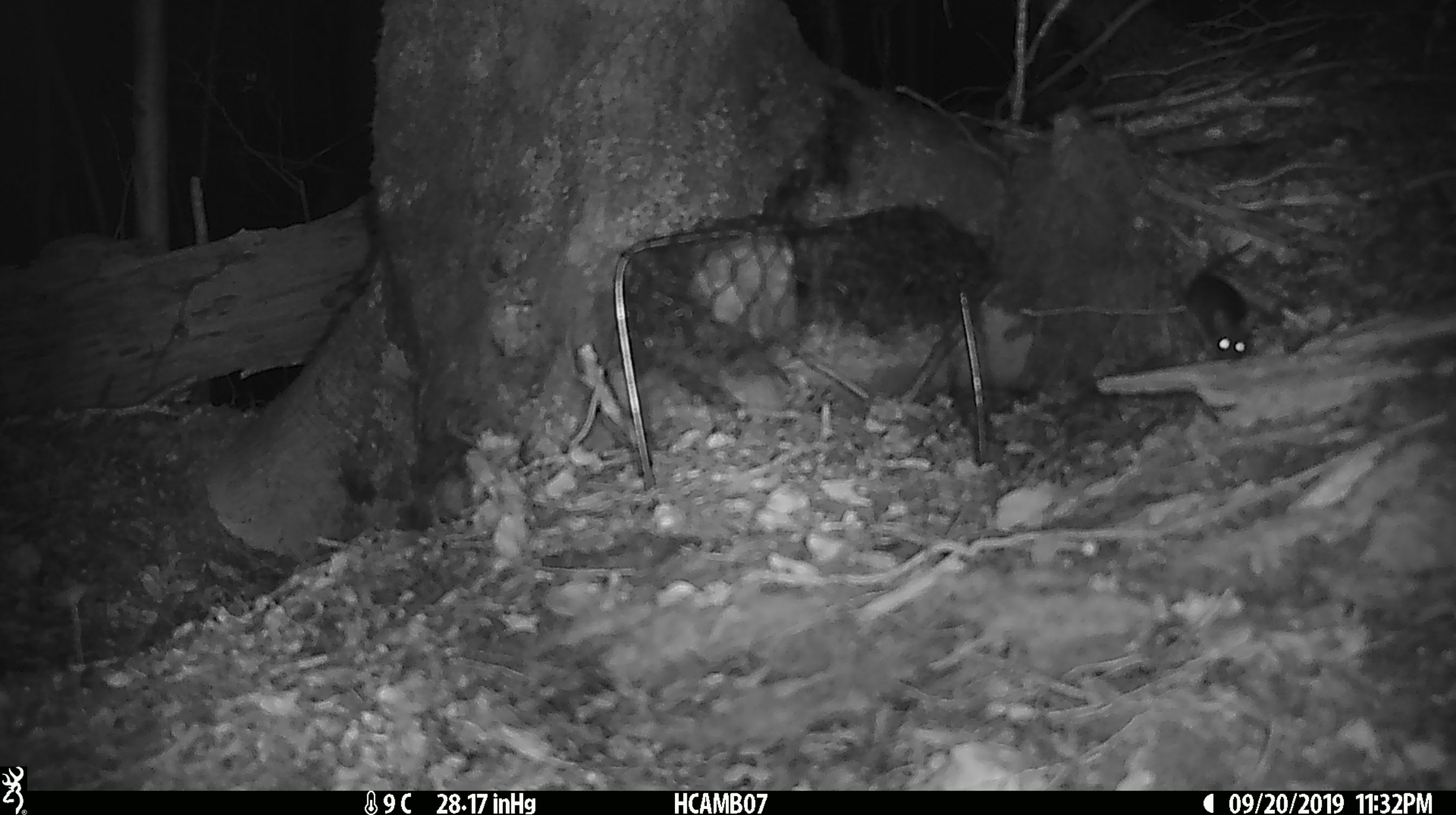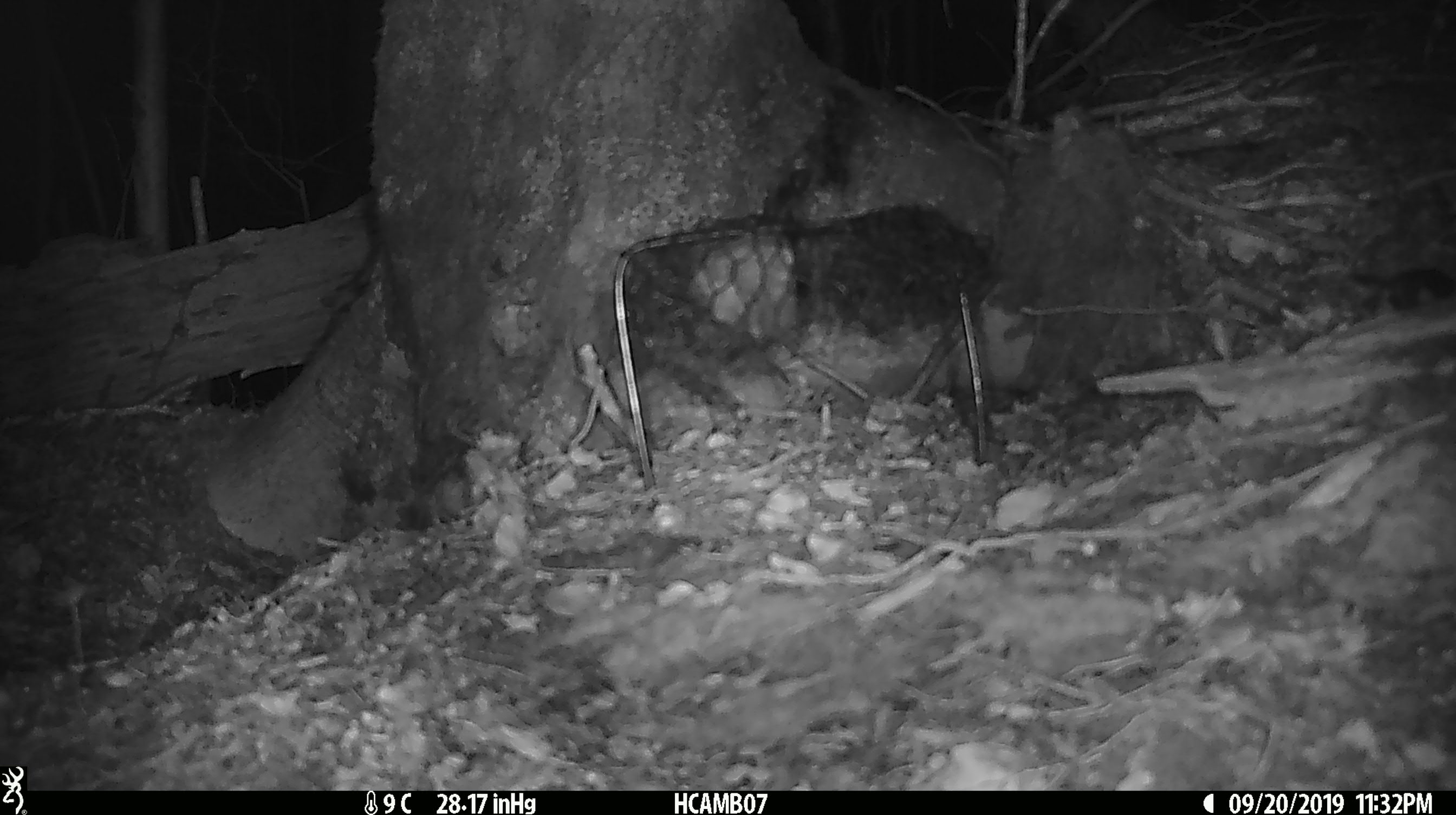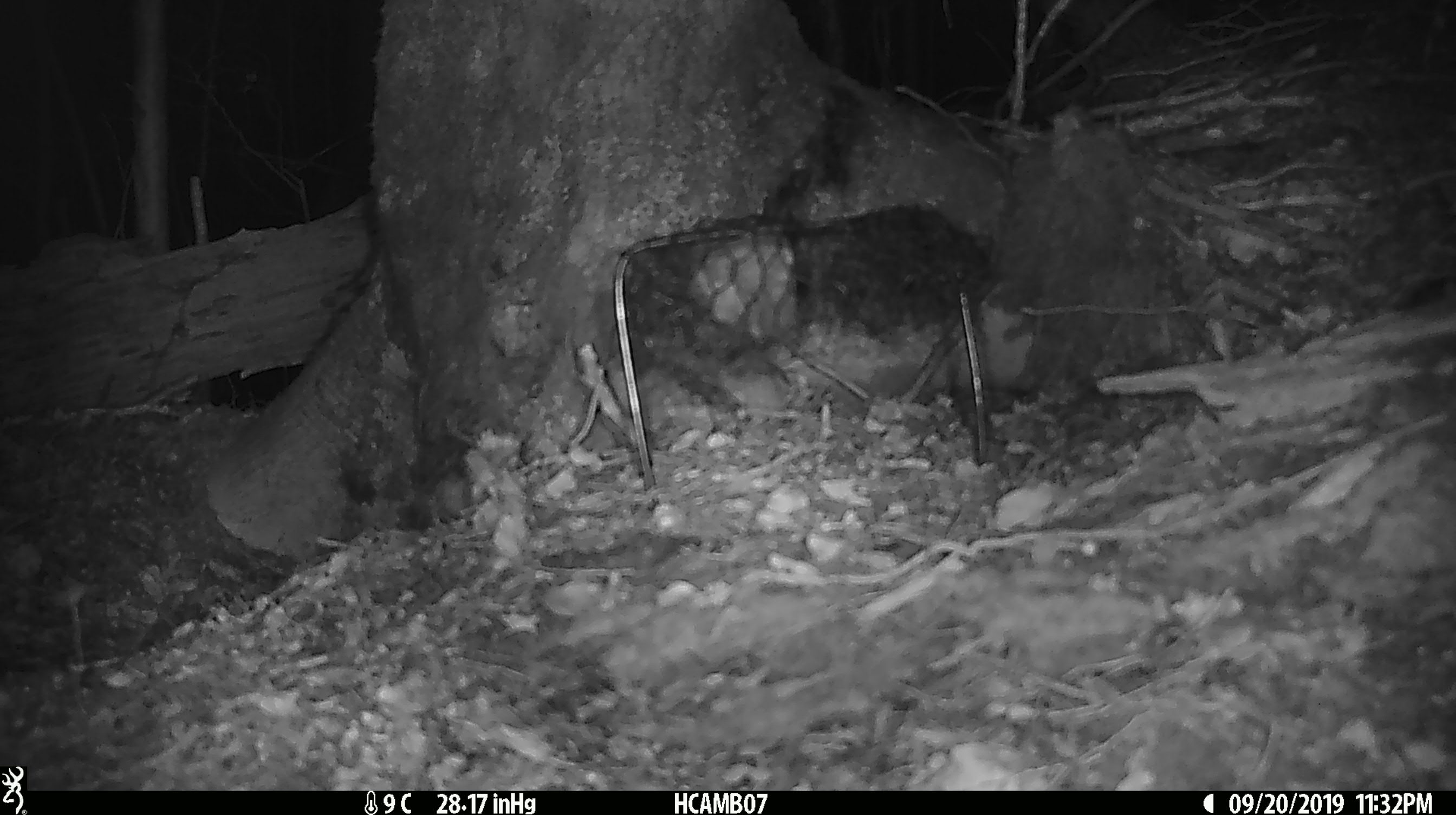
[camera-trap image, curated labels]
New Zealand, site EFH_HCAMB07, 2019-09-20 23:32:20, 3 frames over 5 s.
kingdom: Animalia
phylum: Chordata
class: Mammalia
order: Rodentia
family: Muridae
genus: Mus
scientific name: Mus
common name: mouse